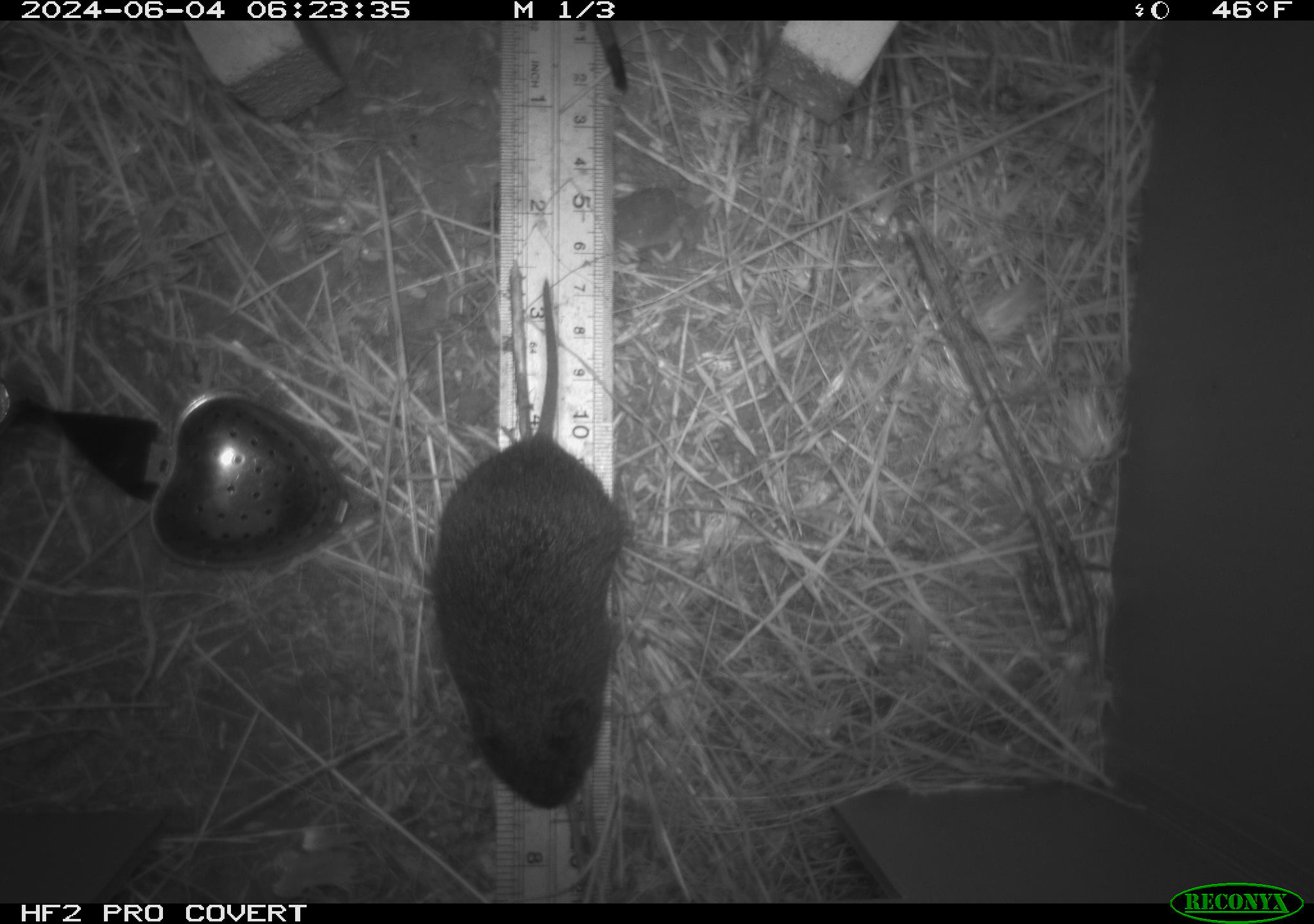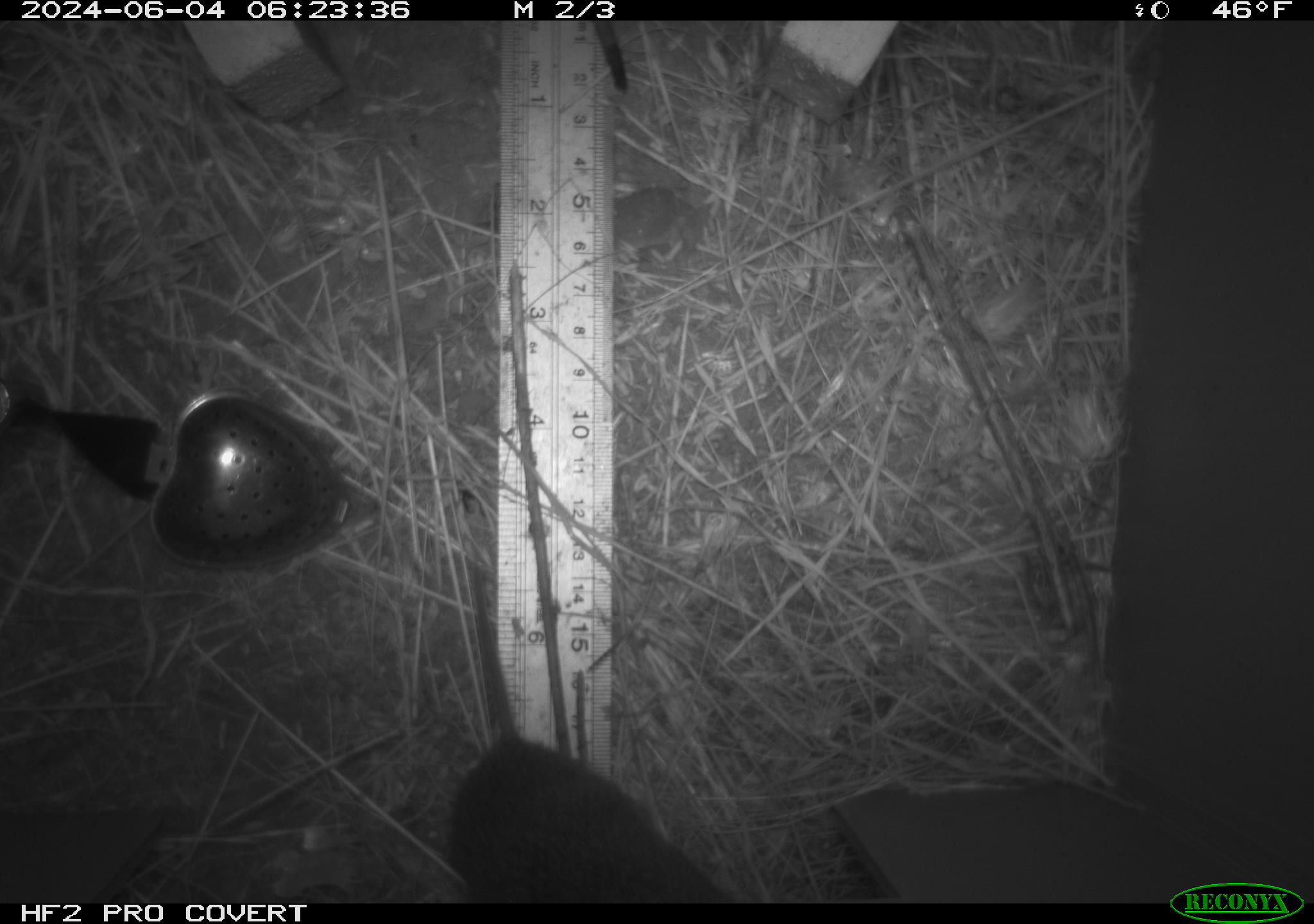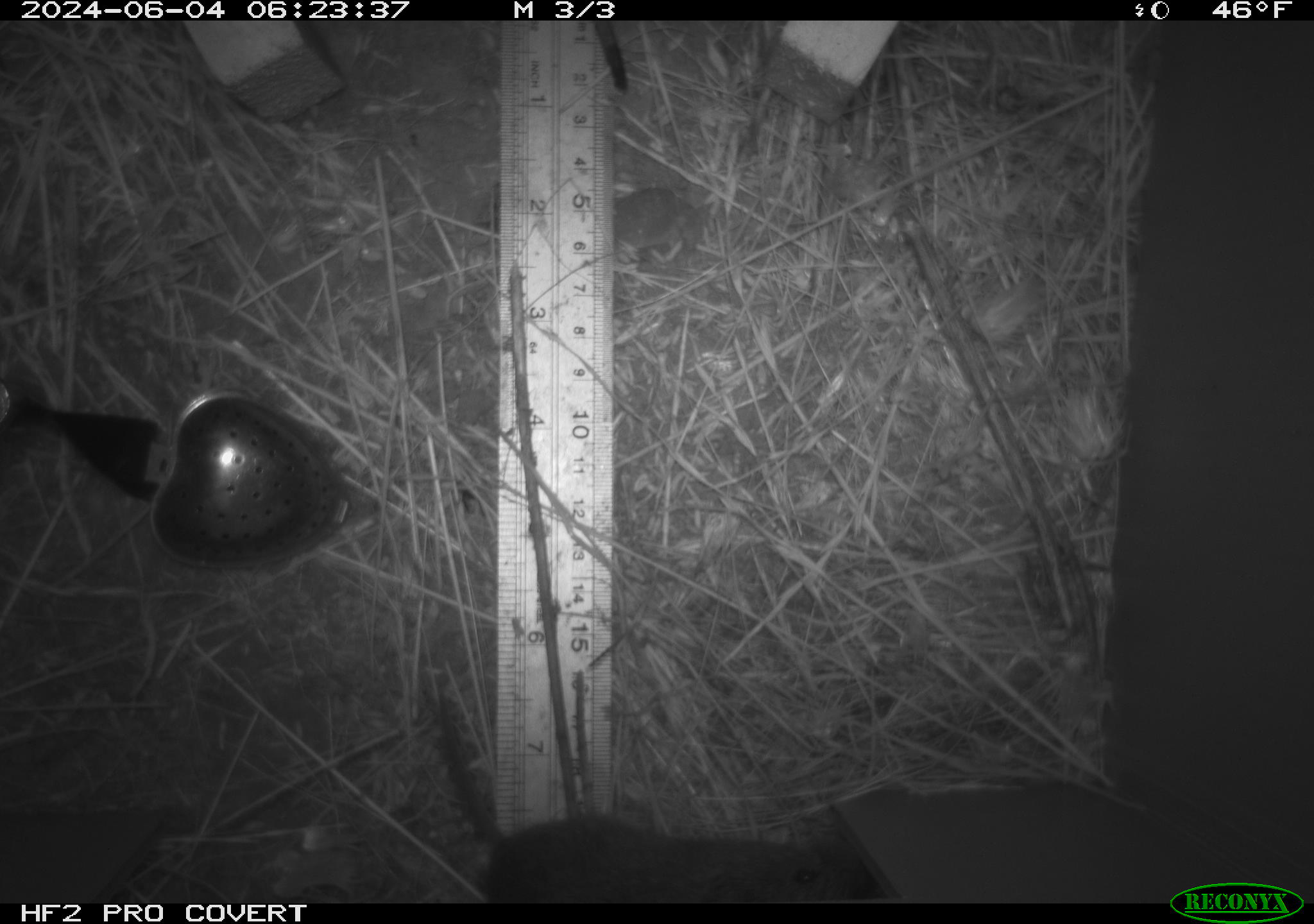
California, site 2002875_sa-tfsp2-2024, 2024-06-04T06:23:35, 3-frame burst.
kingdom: Animalia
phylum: Chordata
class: Mammalia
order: Rodentia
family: Cricetidae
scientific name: Arvicolinae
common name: voles, lemmings, and muskrats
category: arvicolinae subfamily